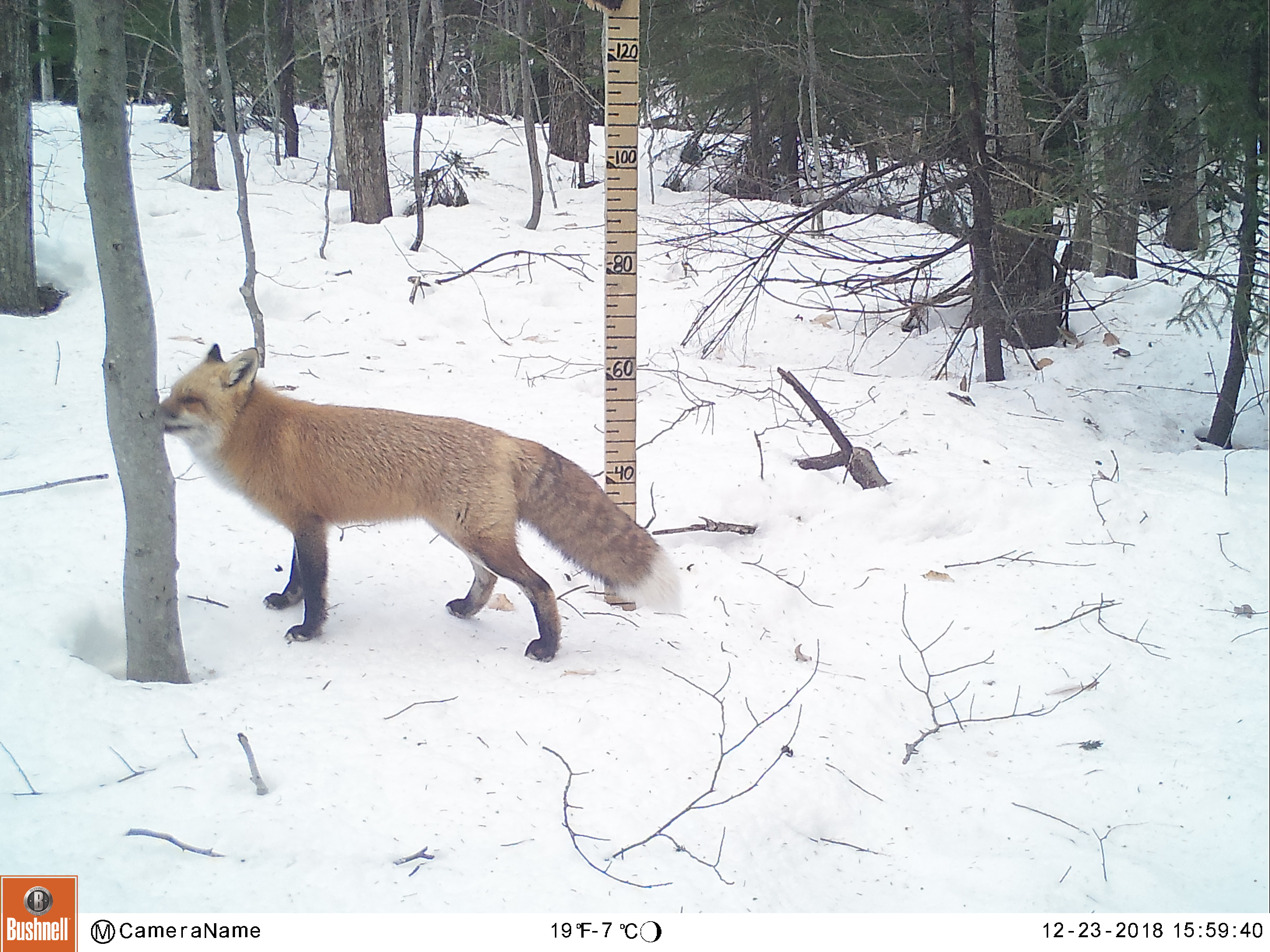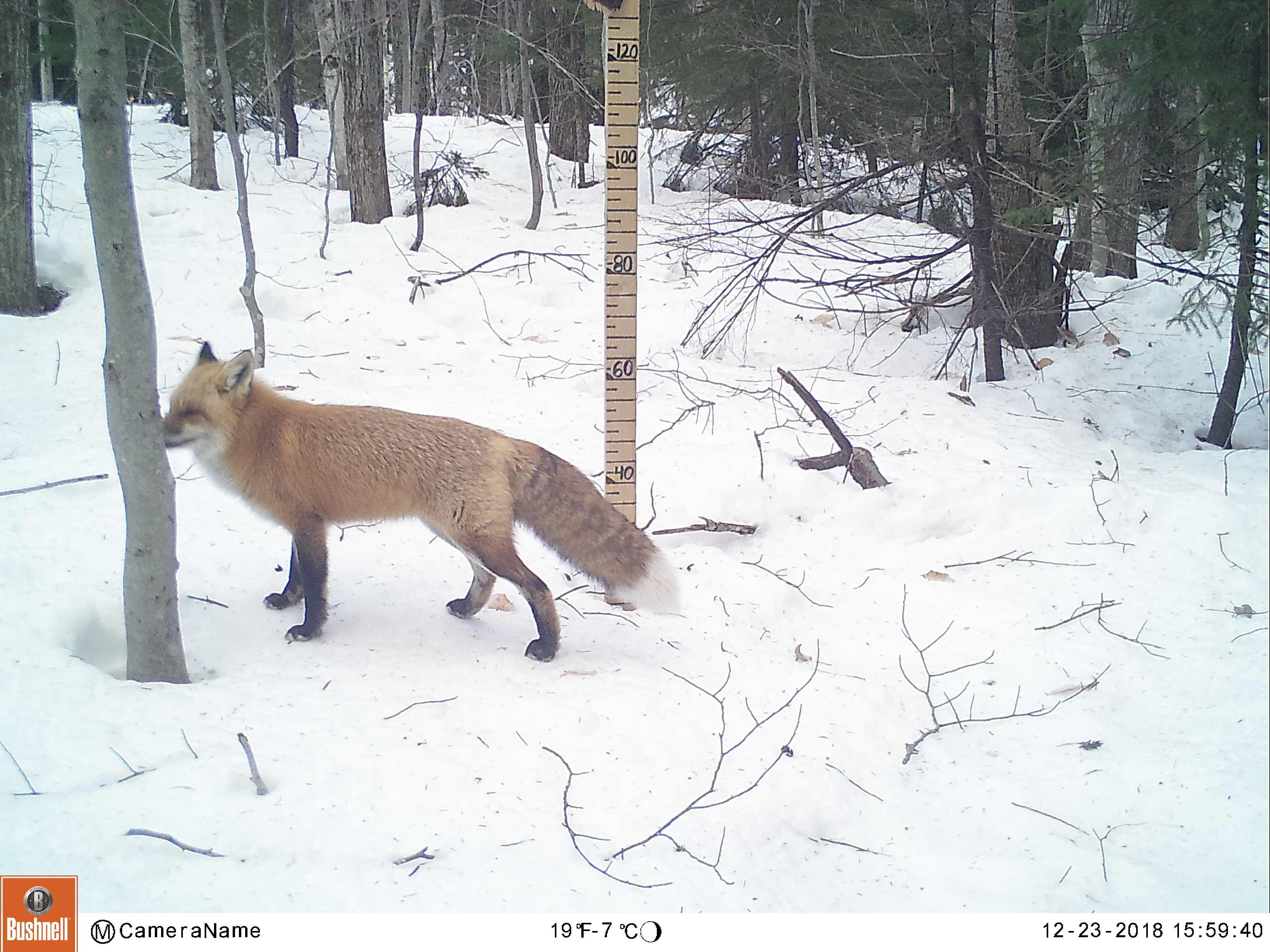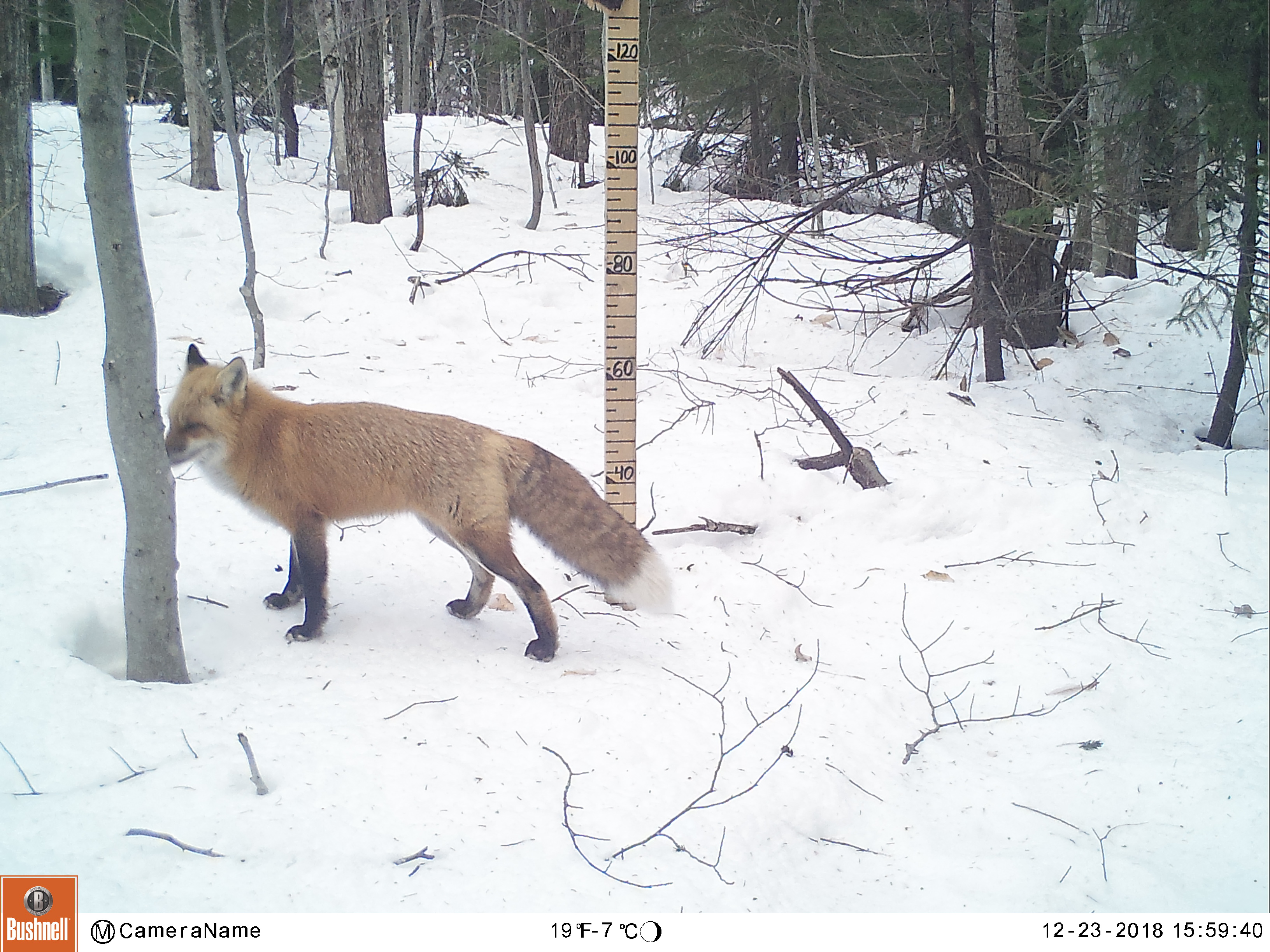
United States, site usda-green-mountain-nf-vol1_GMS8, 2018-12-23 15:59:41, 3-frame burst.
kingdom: Animalia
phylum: Chordata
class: Mammalia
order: Carnivora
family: Canidae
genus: Vulpes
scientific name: Vulpes vulpes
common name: red fox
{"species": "red fox (Vulpes vulpes)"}